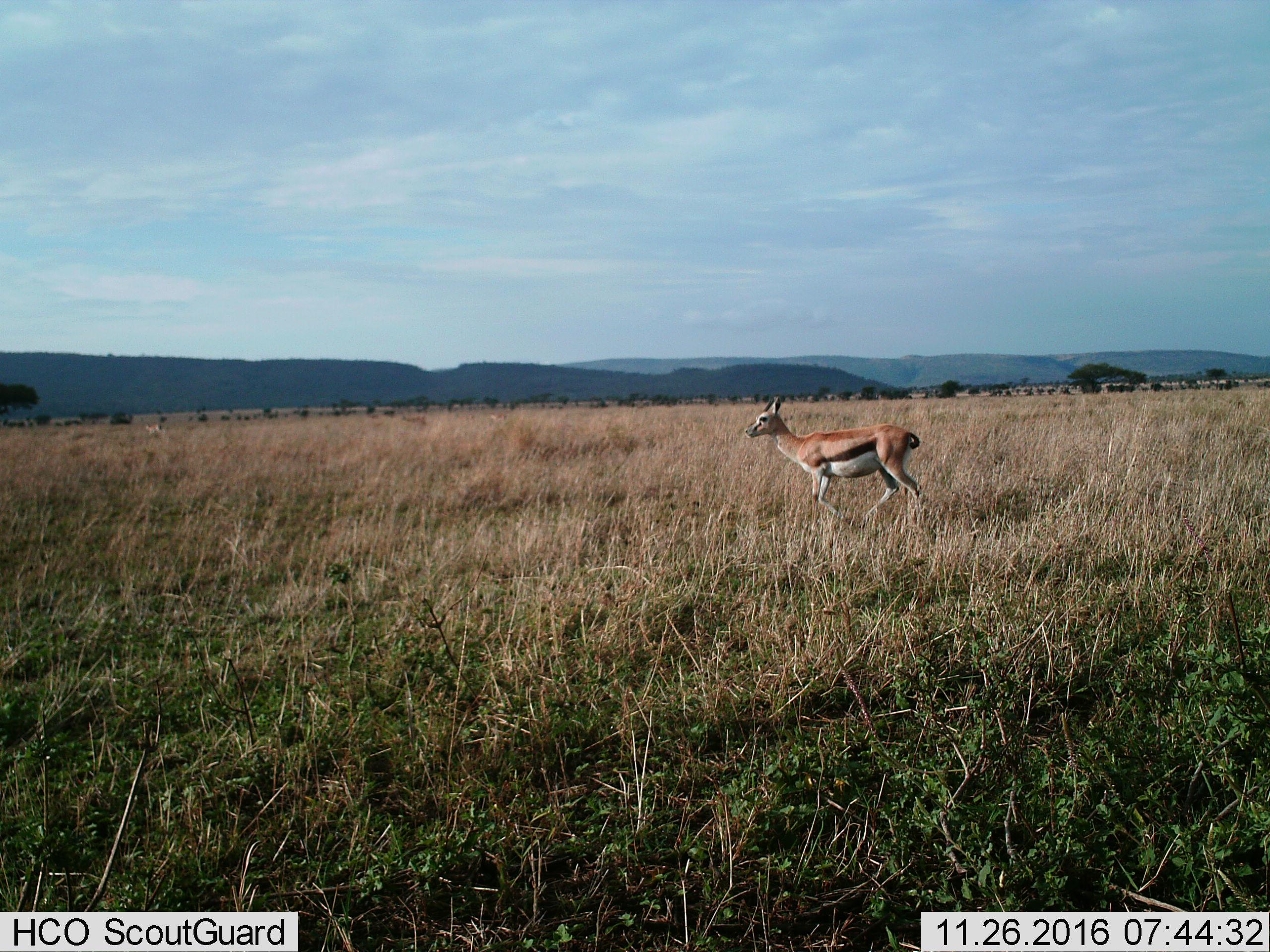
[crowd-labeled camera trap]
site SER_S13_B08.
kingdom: Animalia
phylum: Chordata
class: Mammalia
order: Artiodactyla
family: Bovidae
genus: Eudorcas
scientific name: Eudorcas thomsonii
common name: thomson's gazelle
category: gazellethomsons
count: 1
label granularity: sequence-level